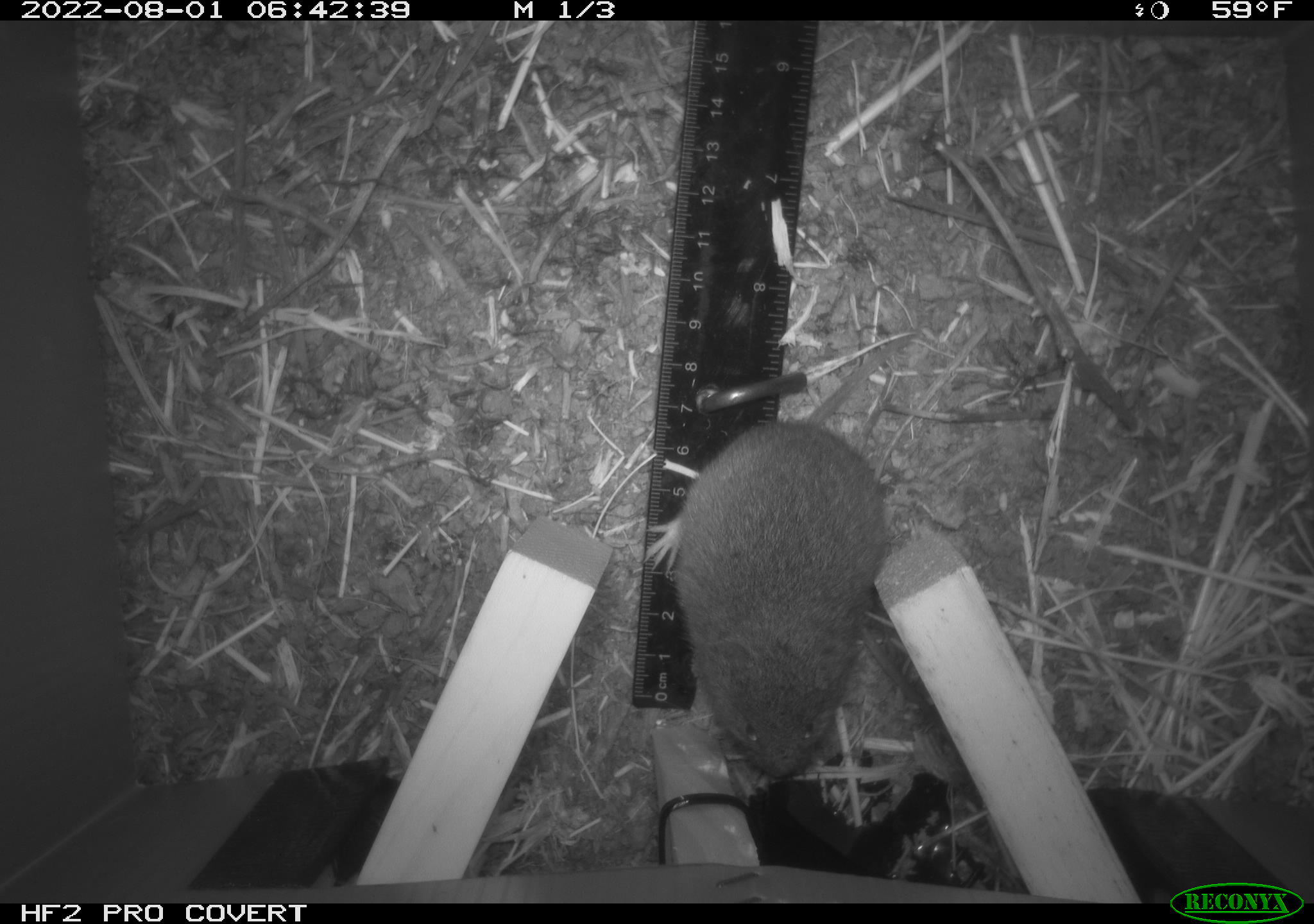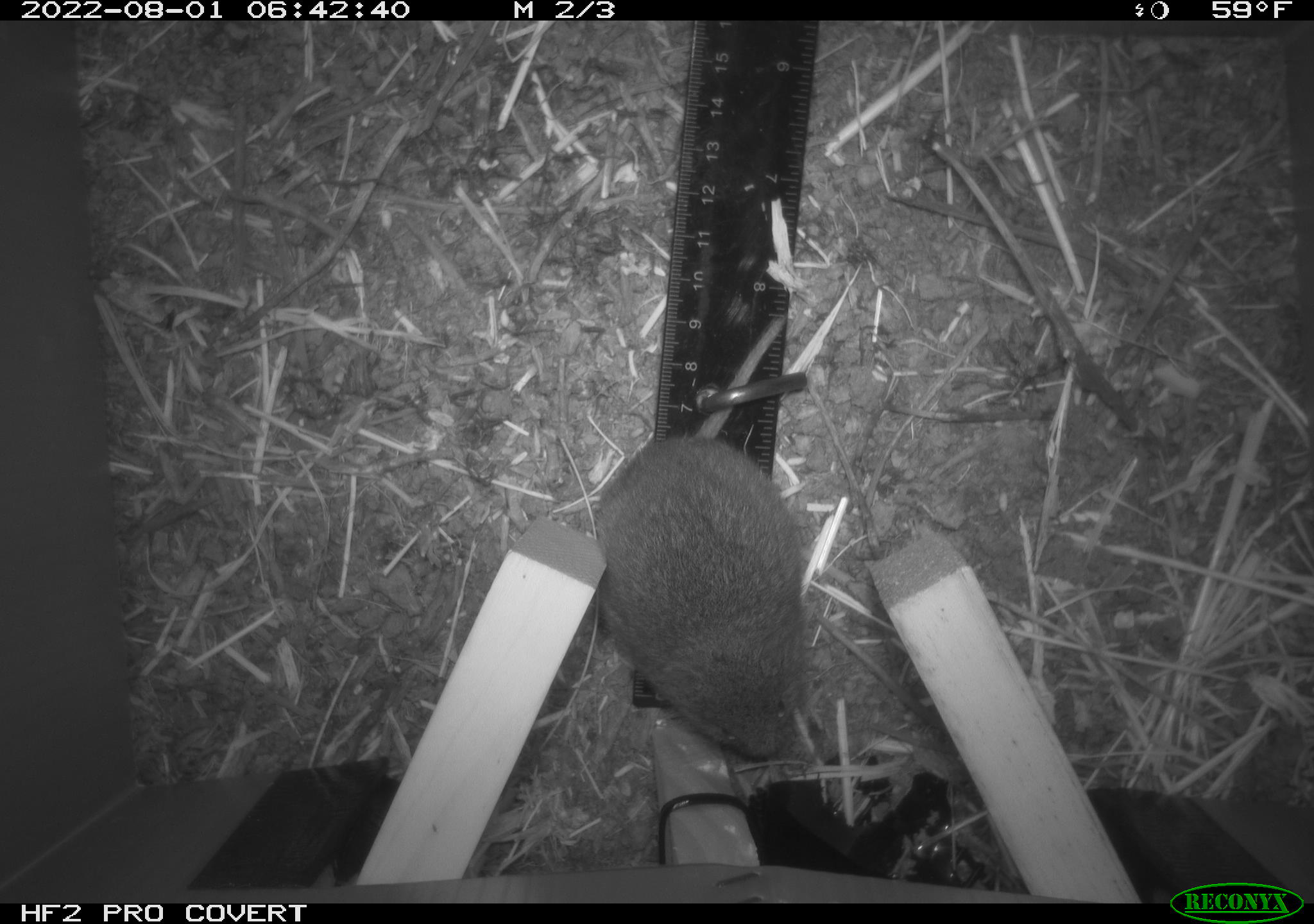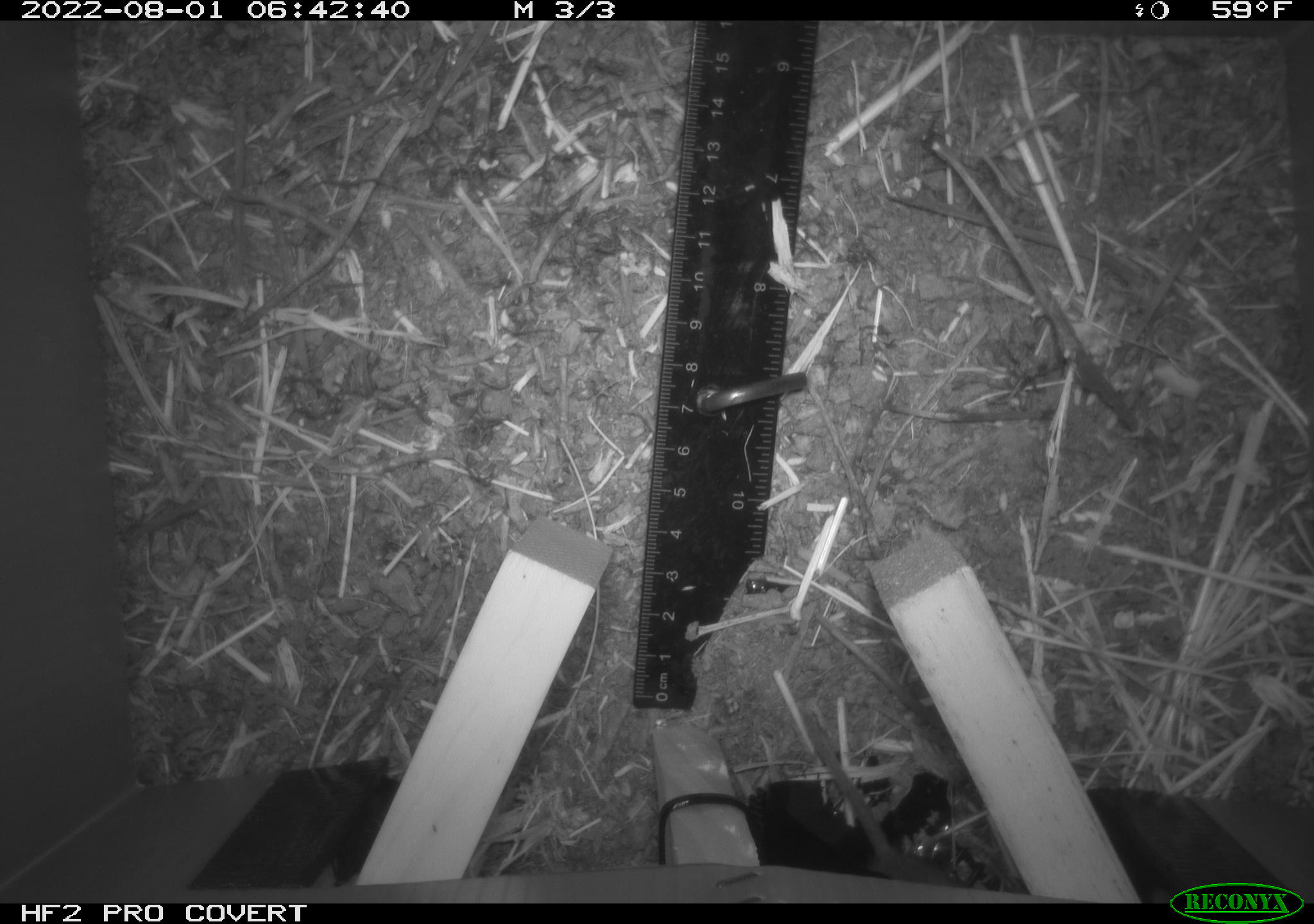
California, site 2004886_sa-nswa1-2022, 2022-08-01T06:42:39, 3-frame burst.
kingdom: Animalia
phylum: Chordata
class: Mammalia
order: Rodentia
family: Cricetidae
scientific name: Cricetidae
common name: hamsters, voles, lemmings, and allies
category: cricetidae family